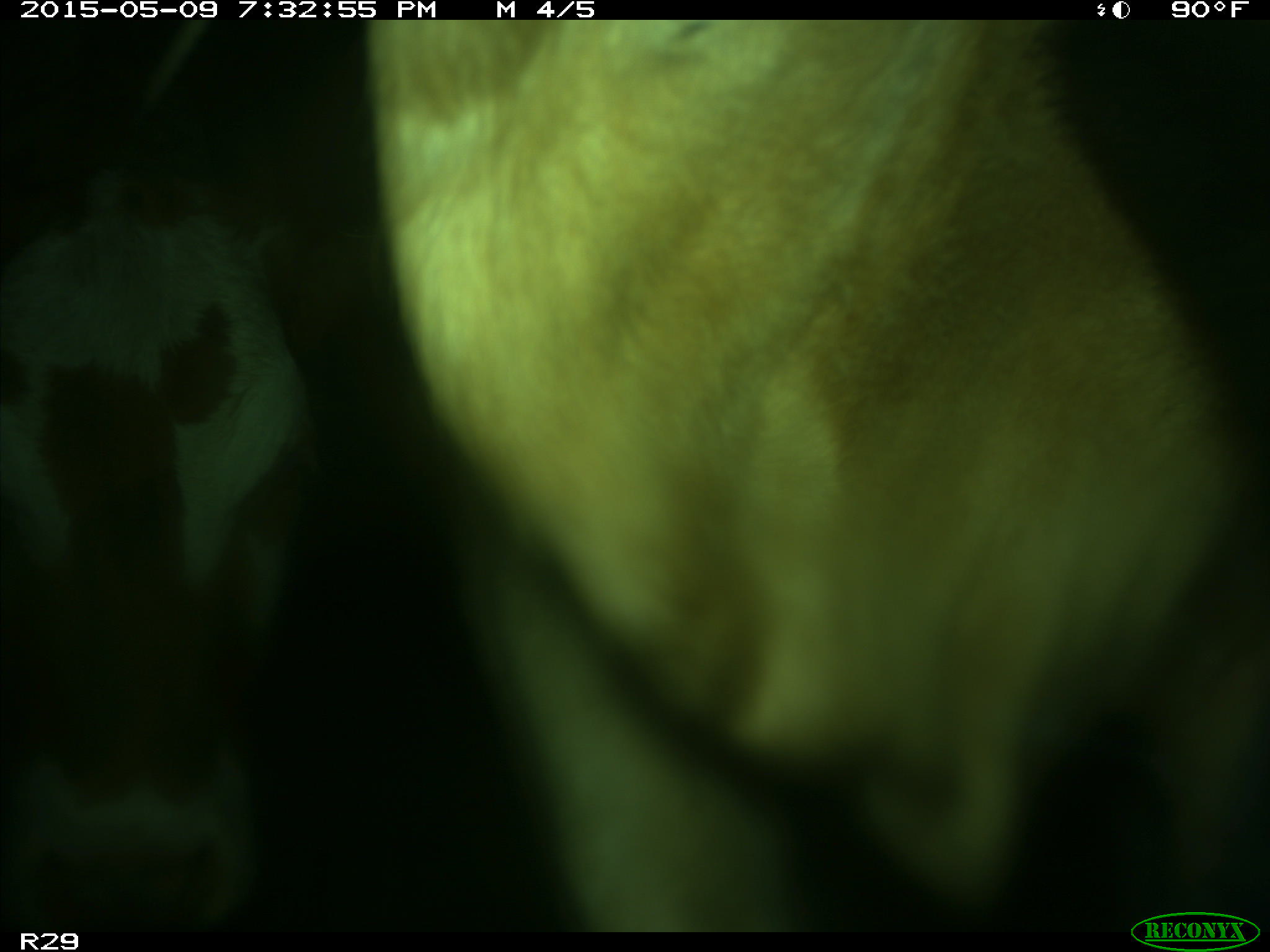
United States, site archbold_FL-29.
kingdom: Animalia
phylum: Chordata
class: Mammalia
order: Artiodactyla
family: Bovidae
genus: Bos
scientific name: Bos taurus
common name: domestic cow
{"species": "Bos taurus (domestic cow)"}